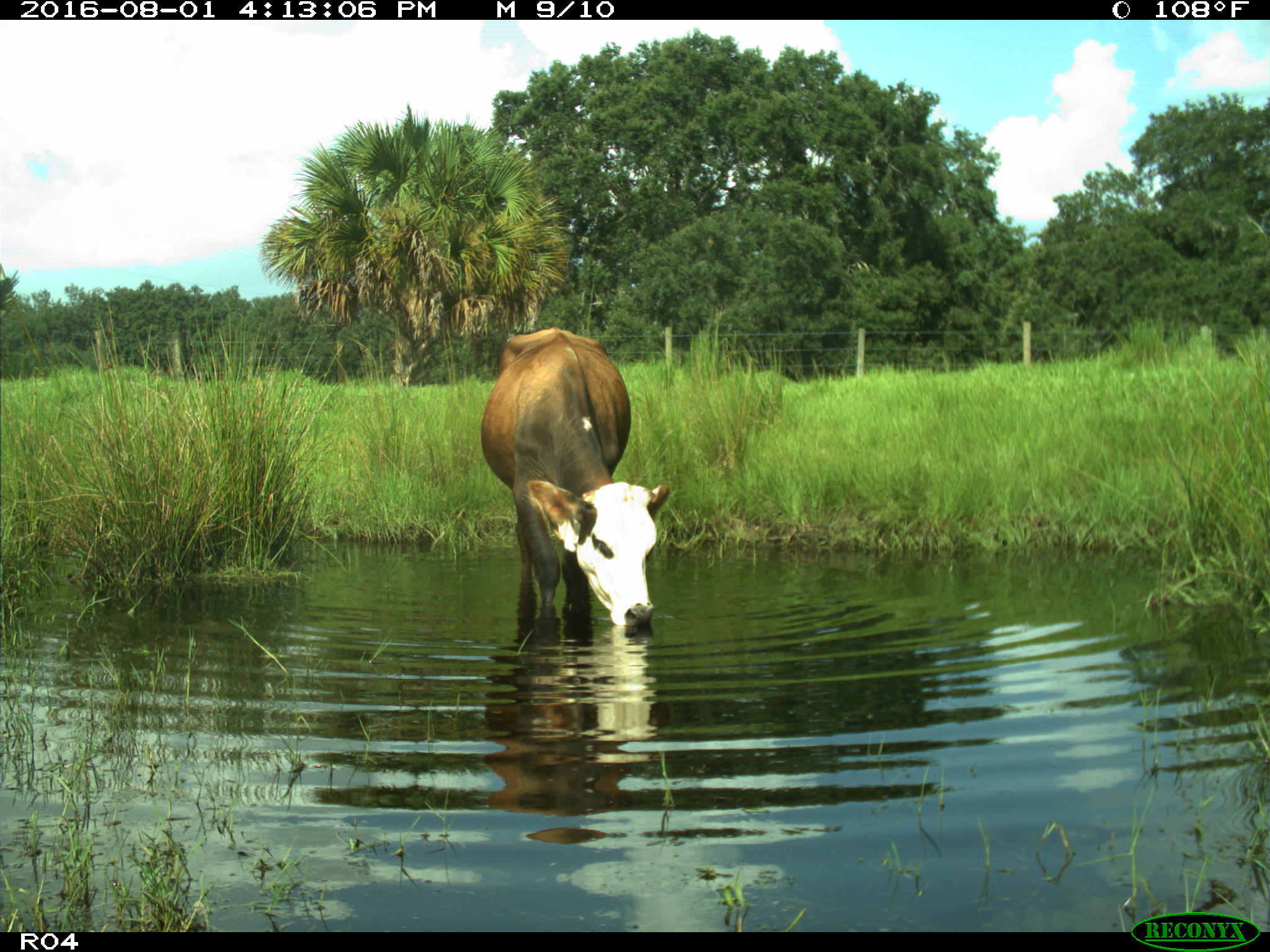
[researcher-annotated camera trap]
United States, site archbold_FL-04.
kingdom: Animalia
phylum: Chordata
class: Mammalia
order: Artiodactyla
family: Bovidae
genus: Bos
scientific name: Bos taurus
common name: domestic cow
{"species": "Bos taurus (domestic cow)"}